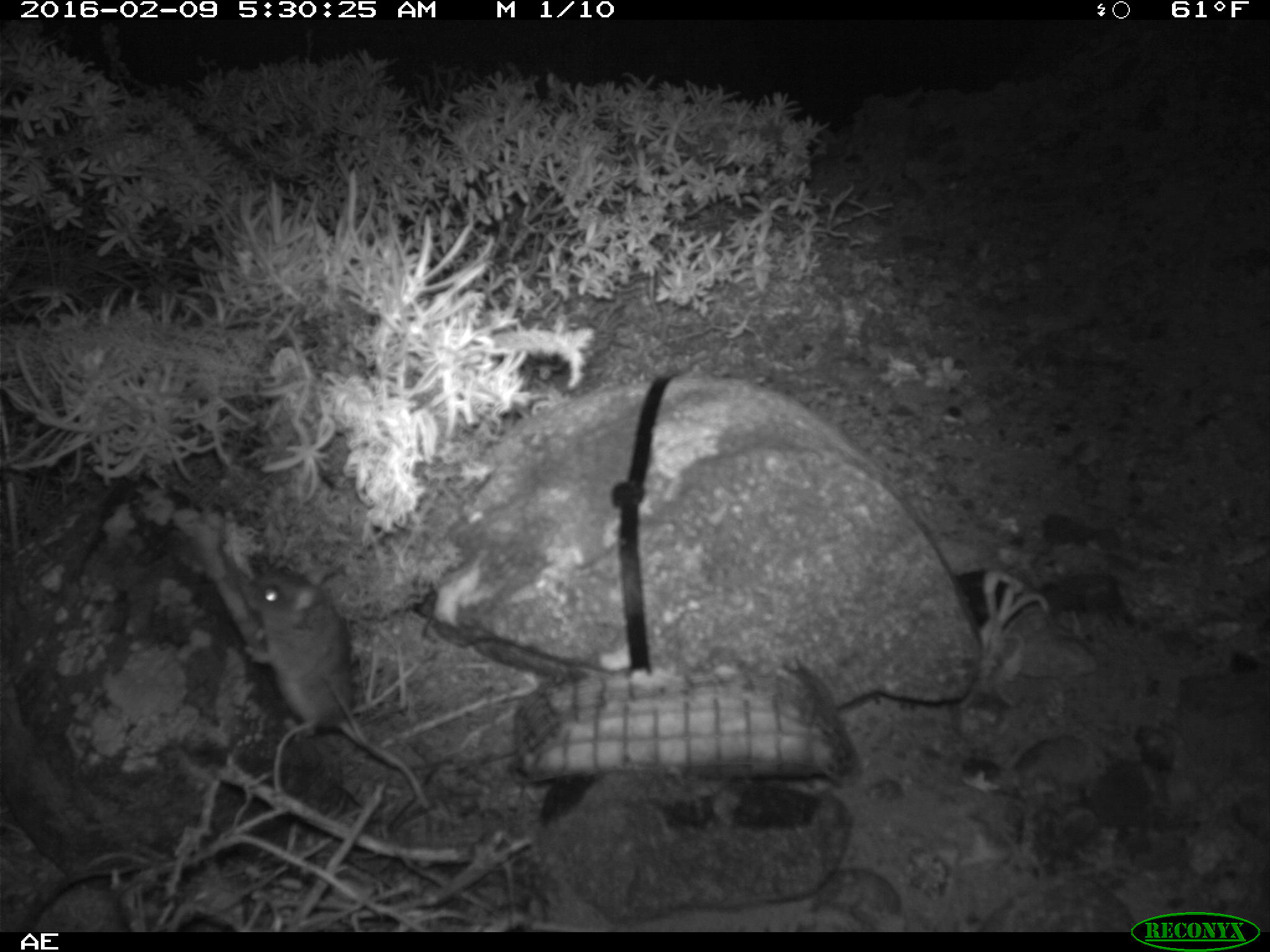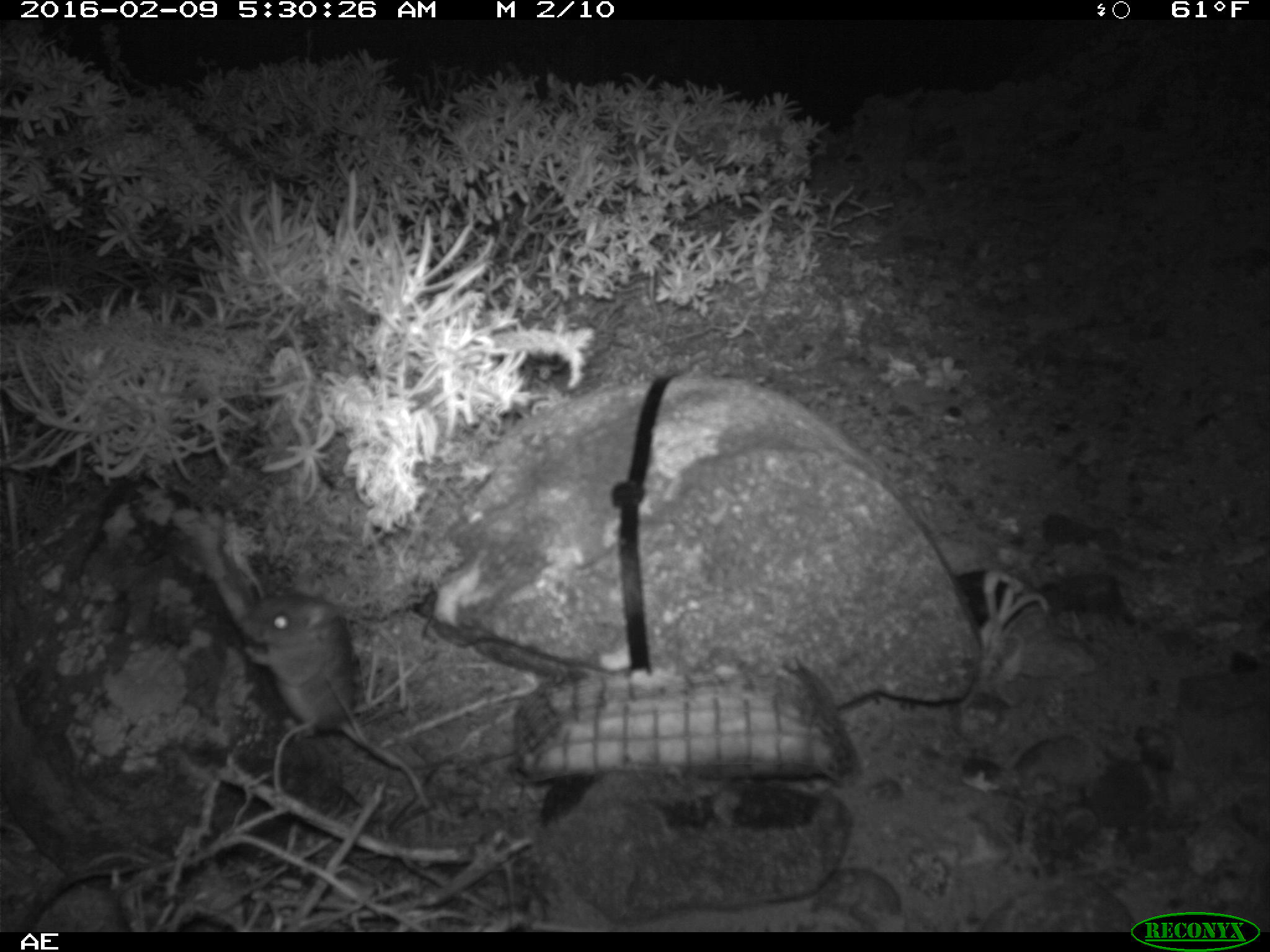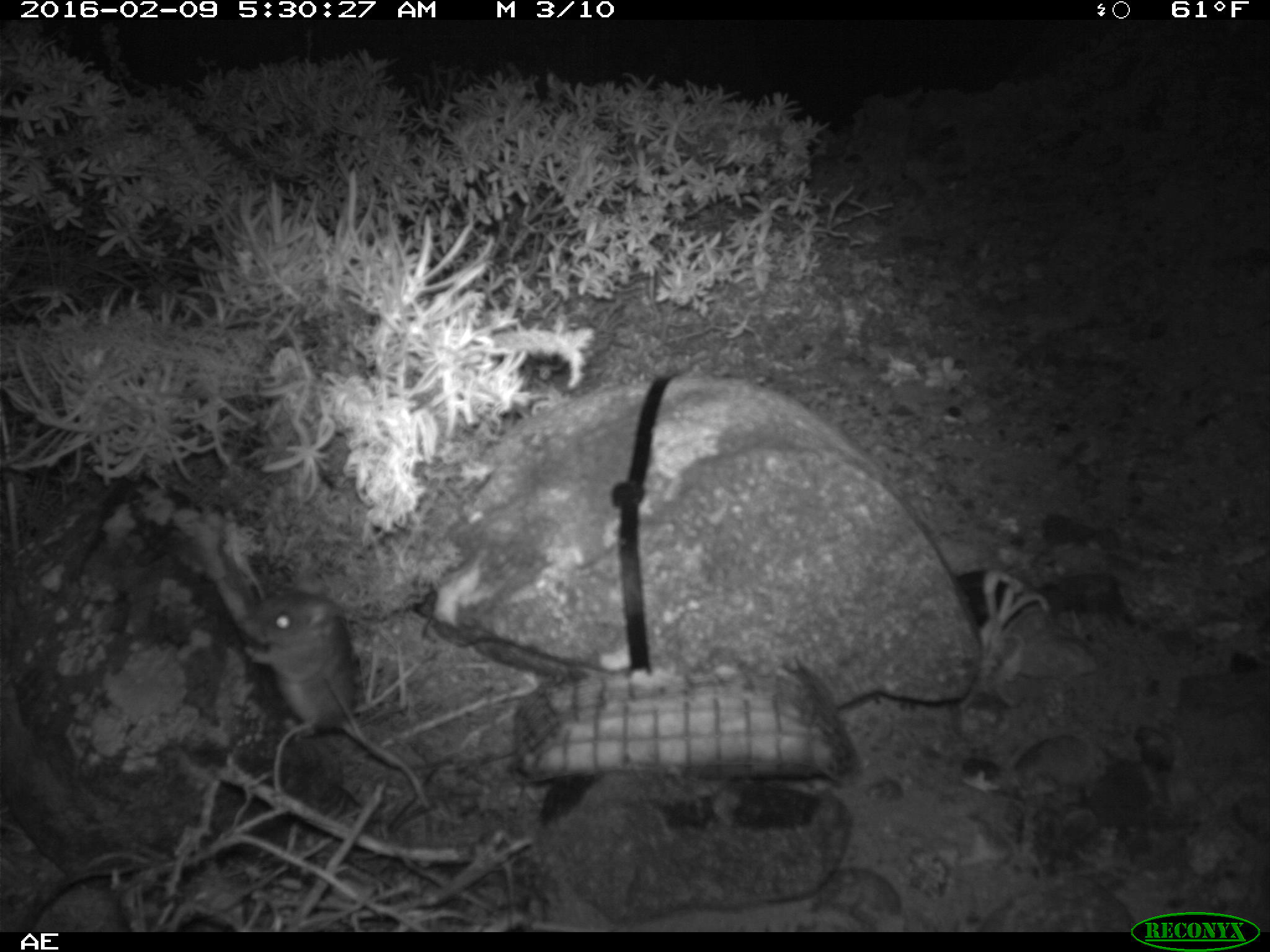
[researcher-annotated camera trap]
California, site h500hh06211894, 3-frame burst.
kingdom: Animalia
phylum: Chordata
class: Mammalia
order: Rodentia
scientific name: Rodentia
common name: rodent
Rodent (Rodentia).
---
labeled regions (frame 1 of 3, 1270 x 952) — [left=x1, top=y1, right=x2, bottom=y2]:
rodent: [left=242, top=562, right=435, bottom=813]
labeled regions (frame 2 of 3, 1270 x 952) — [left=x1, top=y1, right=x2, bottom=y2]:
rodent: [left=239, top=593, right=433, bottom=809]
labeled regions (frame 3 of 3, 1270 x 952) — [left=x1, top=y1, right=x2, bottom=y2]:
rodent: [left=240, top=586, right=429, bottom=803]